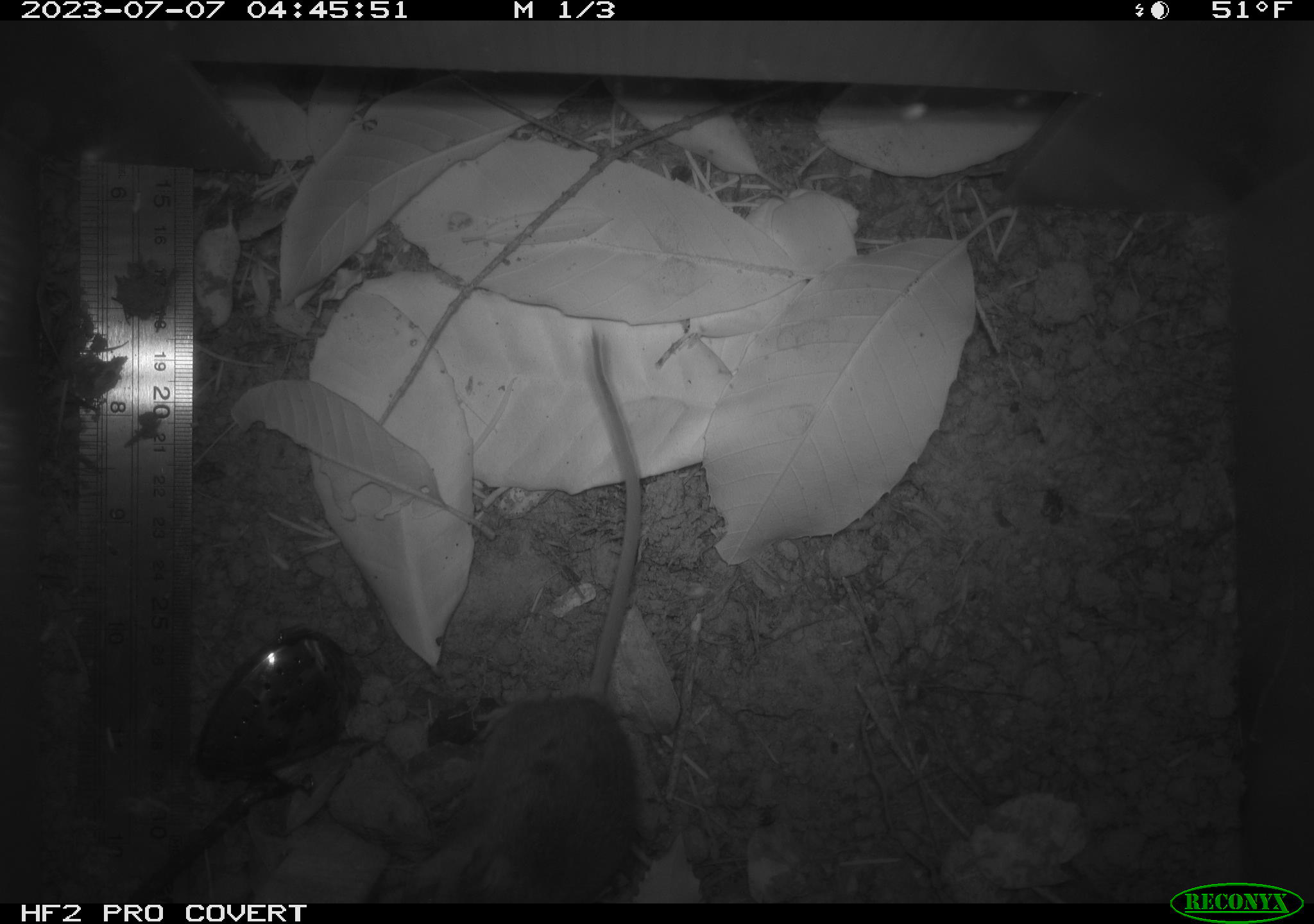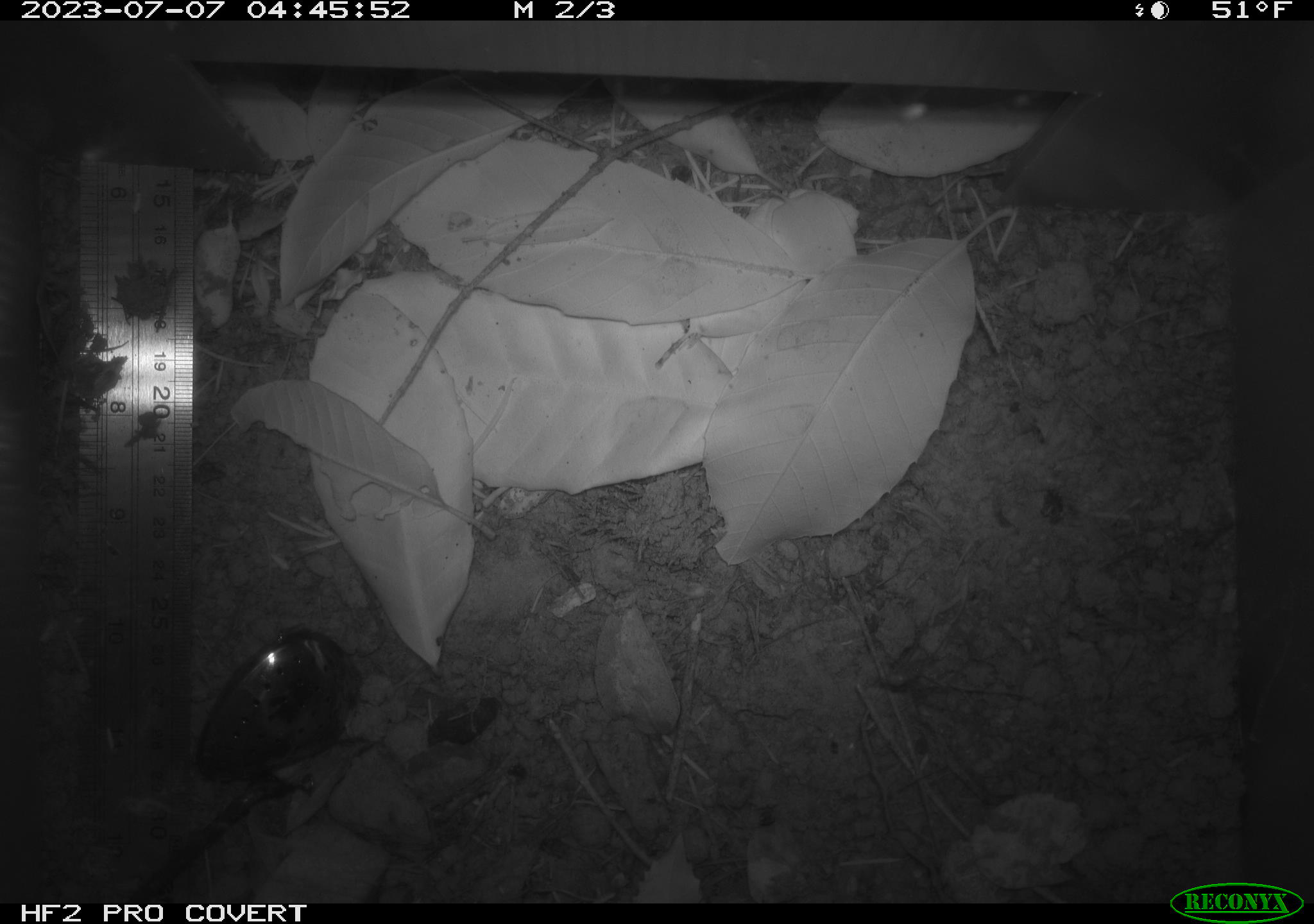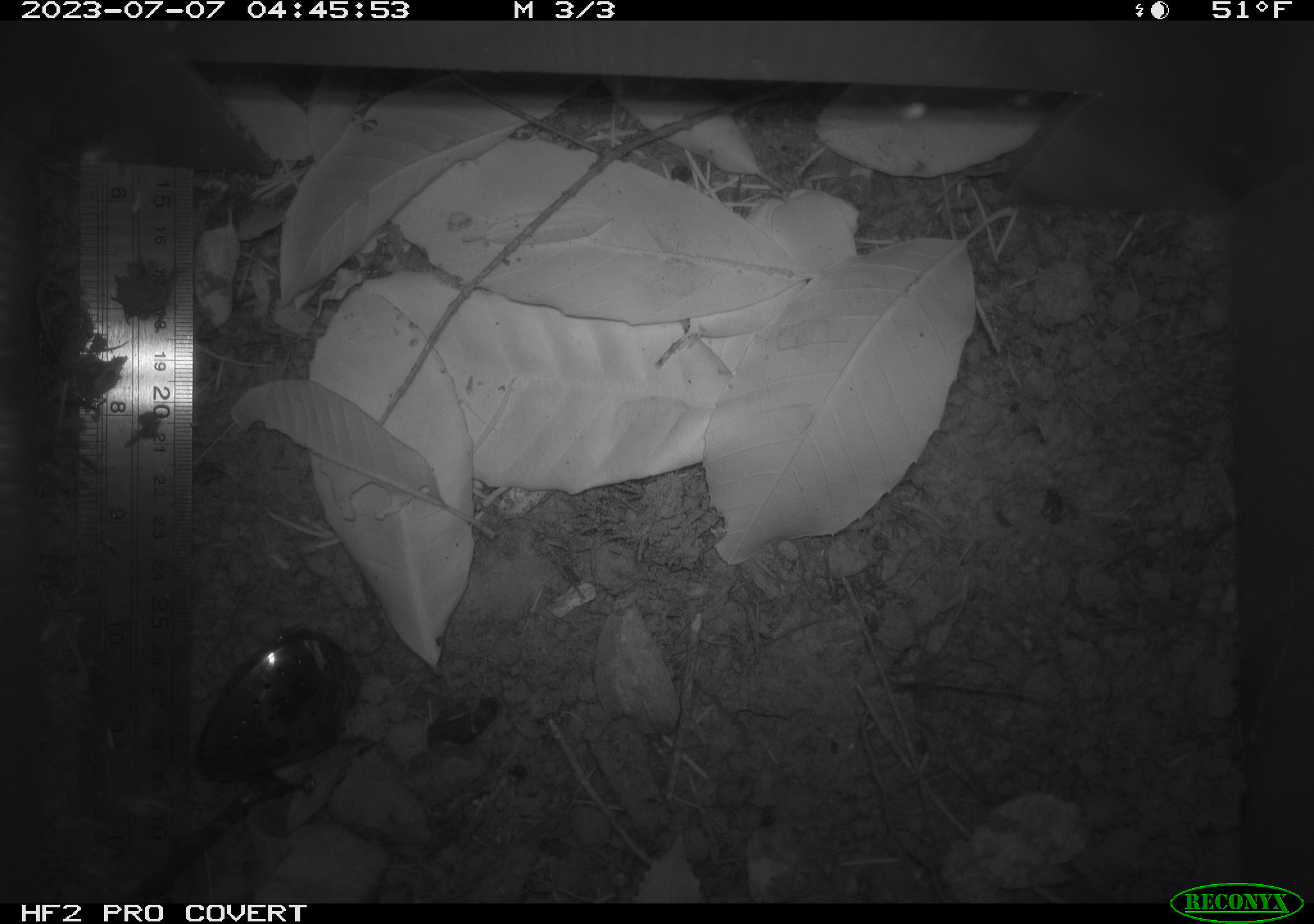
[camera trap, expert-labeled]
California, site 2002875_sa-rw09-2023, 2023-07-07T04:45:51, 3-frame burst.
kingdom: Animalia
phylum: Chordata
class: Mammalia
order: Rodentia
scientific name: Rodentia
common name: mouse species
Mouse species (Rodentia).